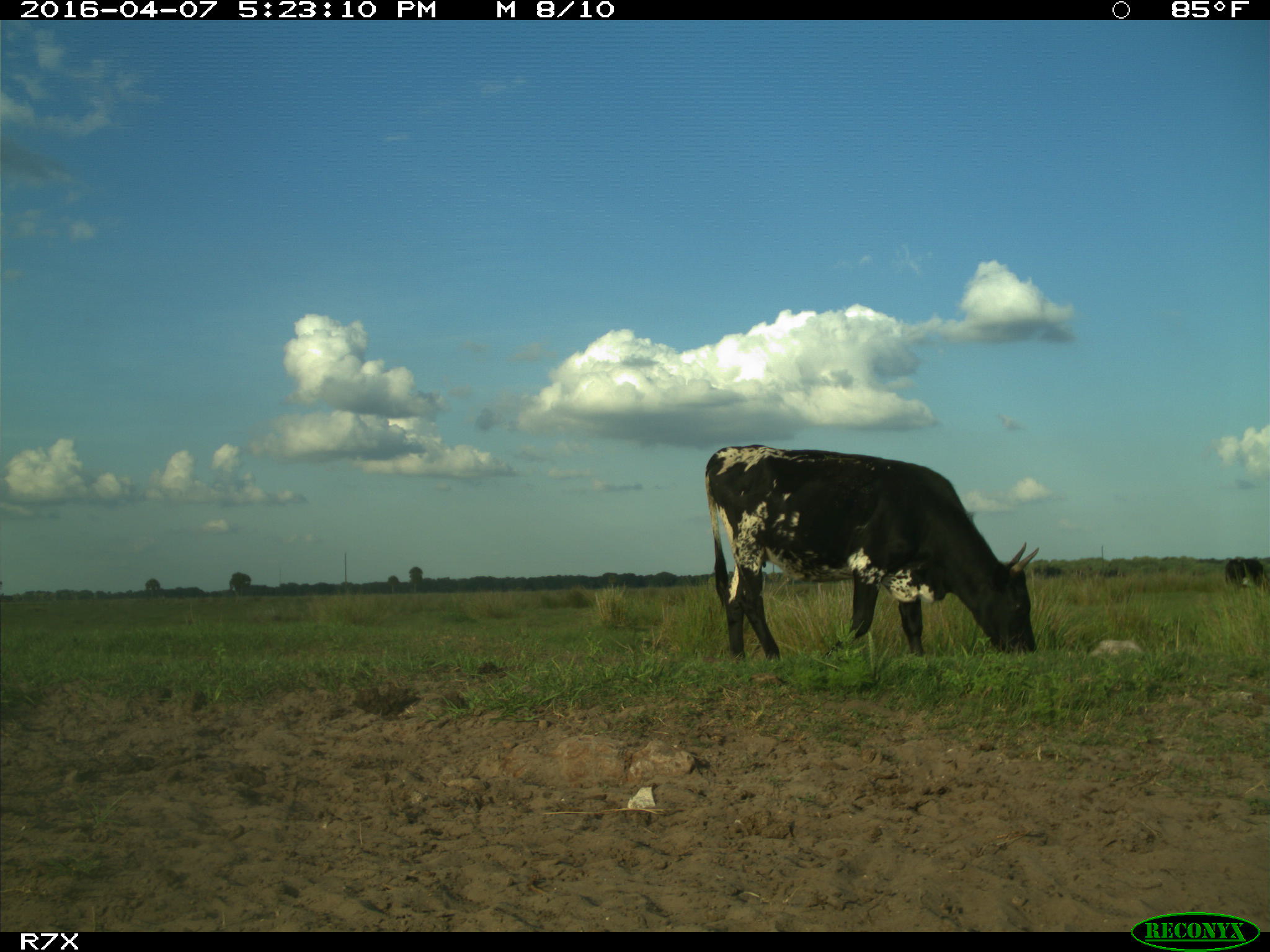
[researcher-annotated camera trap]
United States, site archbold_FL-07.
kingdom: Animalia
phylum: Chordata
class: Mammalia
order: Artiodactyla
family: Bovidae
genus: Bos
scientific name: Bos taurus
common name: domestic cow